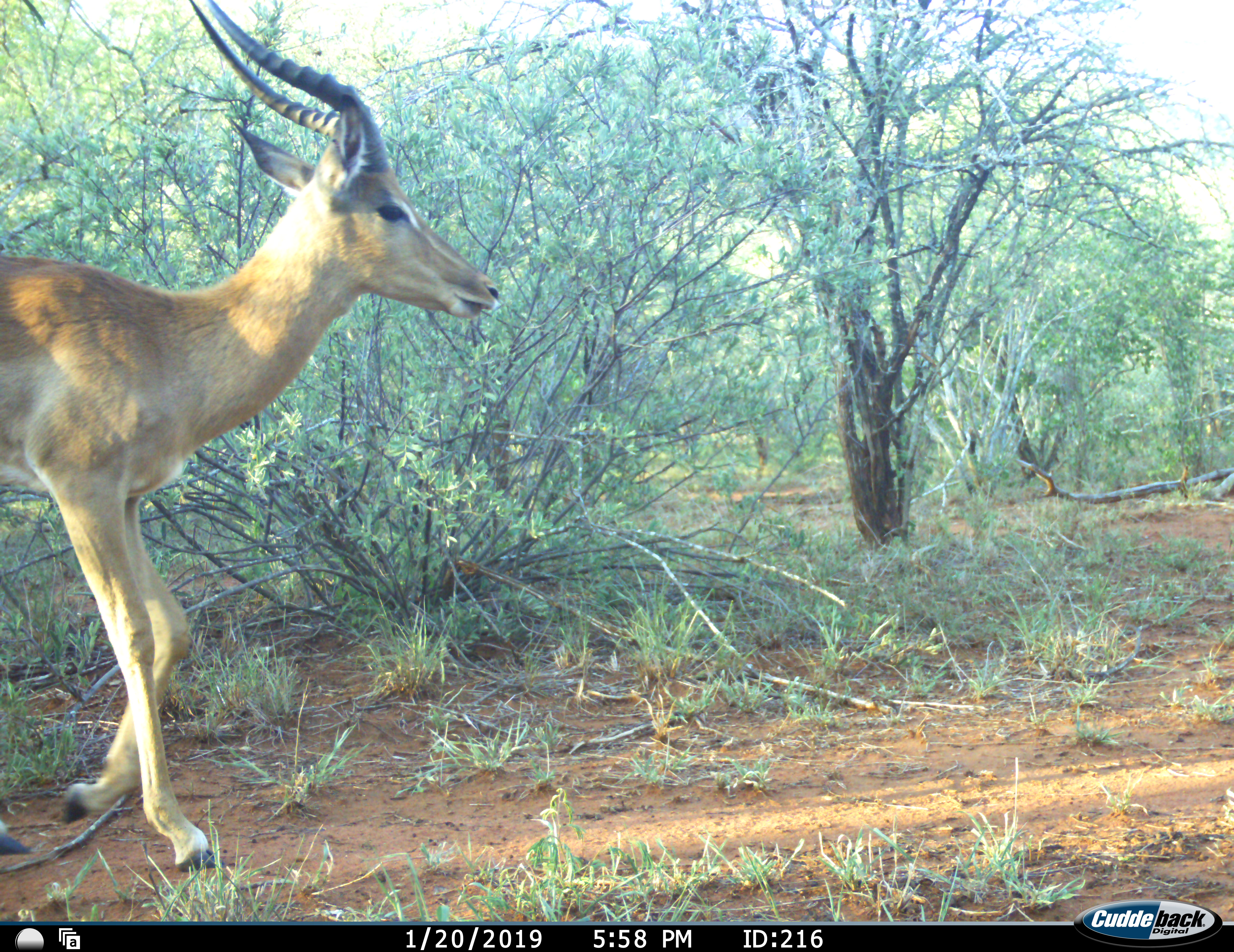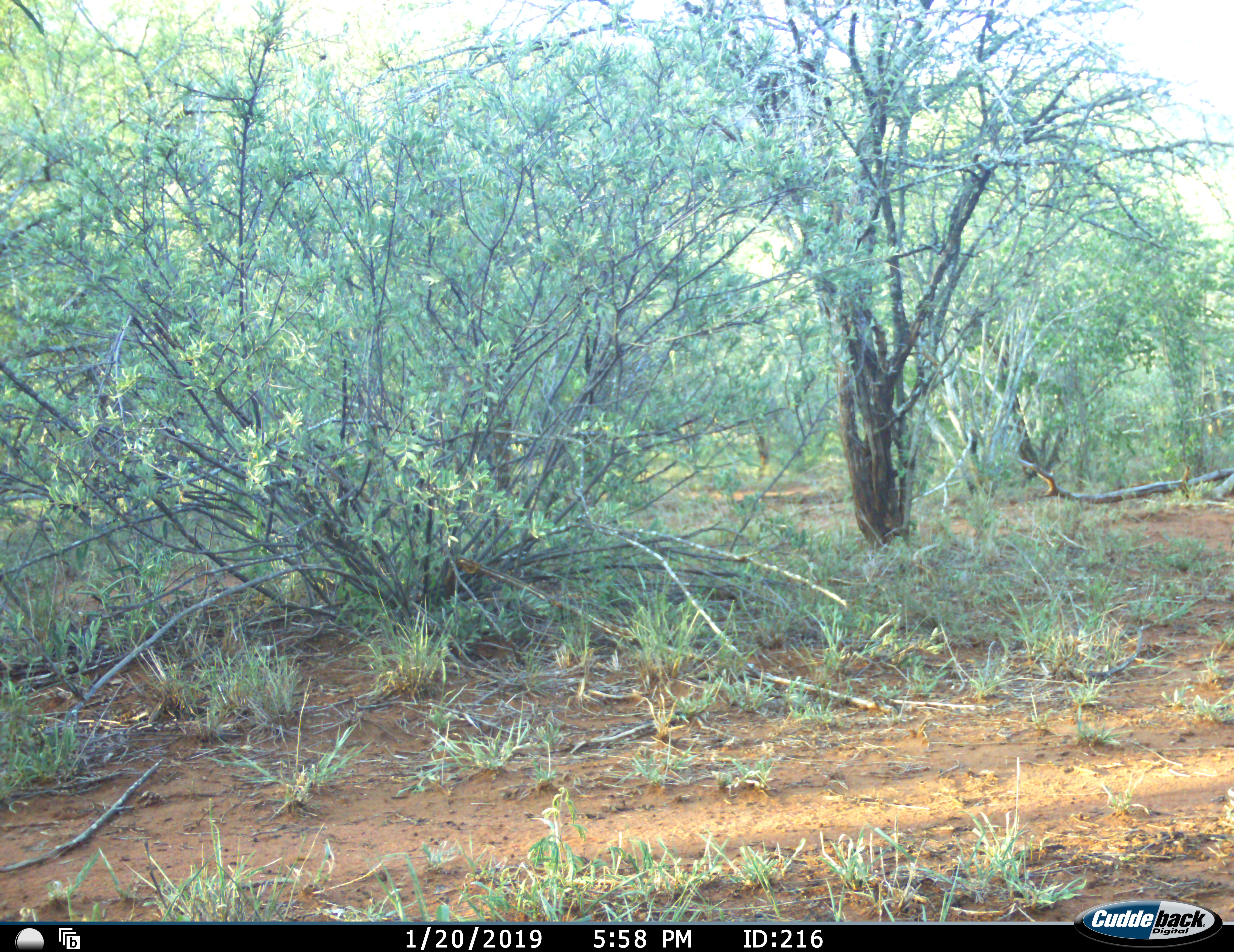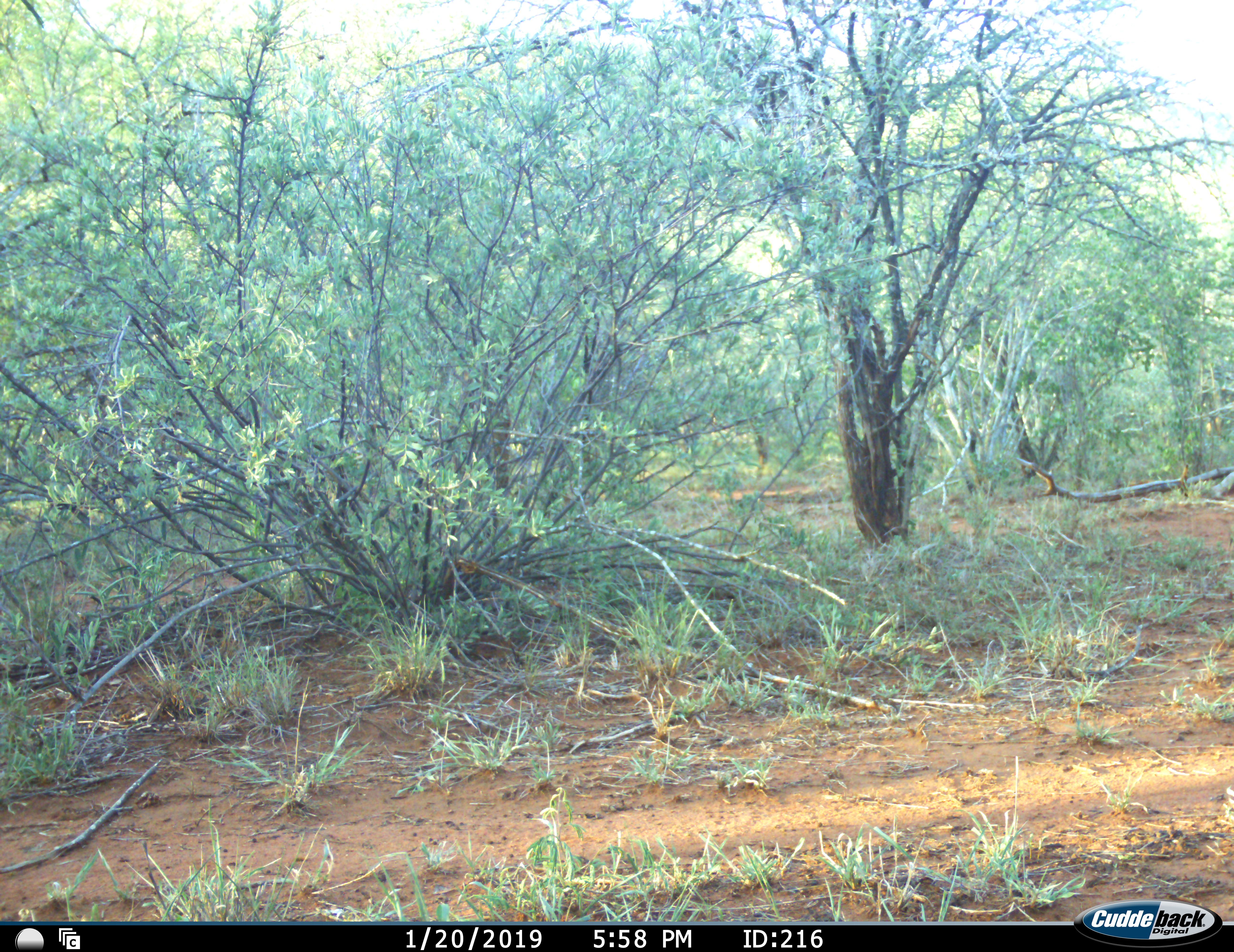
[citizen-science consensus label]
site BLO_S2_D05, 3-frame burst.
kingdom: Animalia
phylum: Chordata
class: Mammalia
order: Artiodactyla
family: Bovidae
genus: Aepyceros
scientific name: Aepyceros melampus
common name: impala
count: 1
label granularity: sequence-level